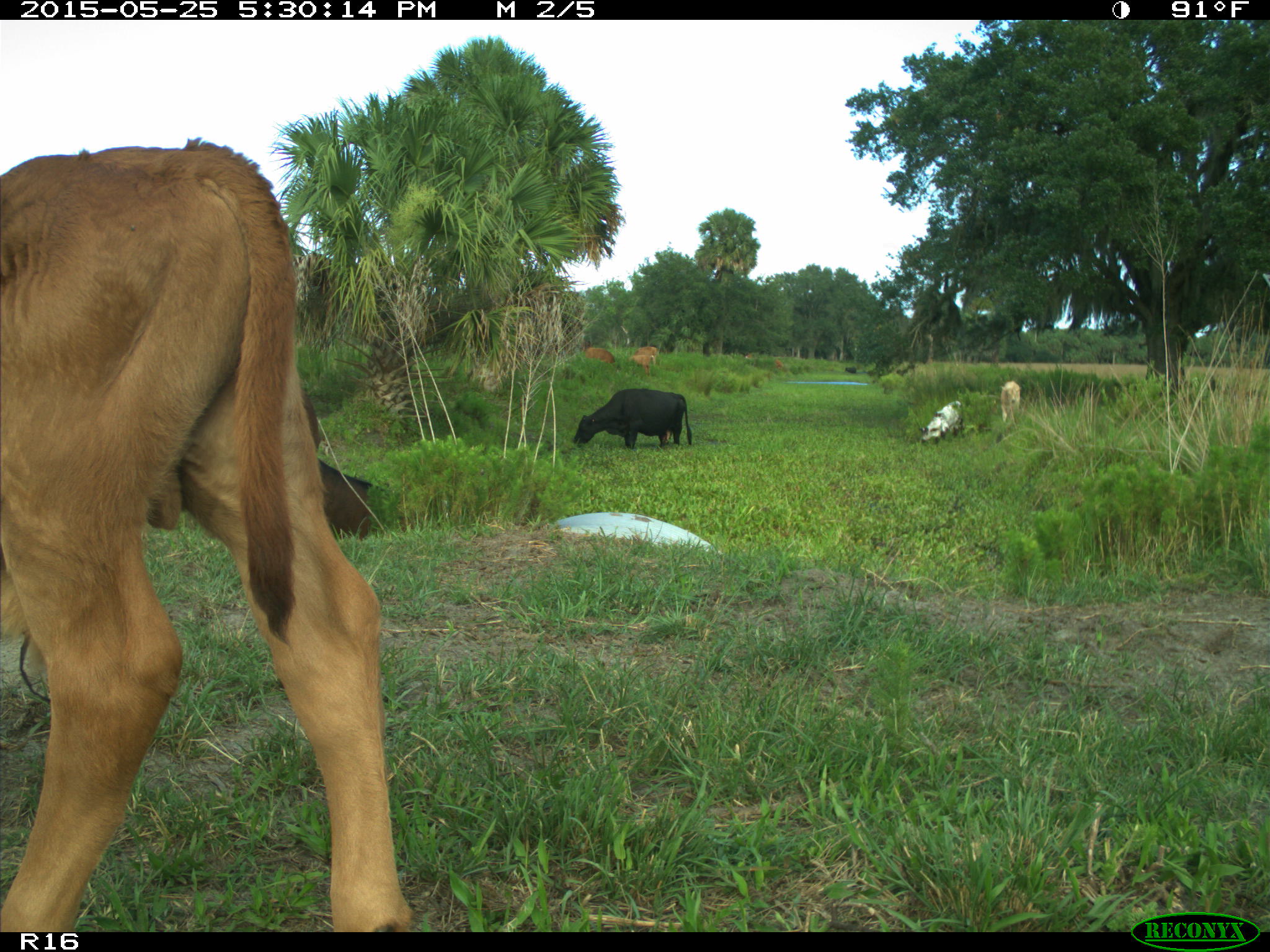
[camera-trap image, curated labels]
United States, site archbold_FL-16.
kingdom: Animalia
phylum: Chordata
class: Mammalia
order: Artiodactyla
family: Bovidae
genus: Bos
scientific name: Bos taurus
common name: domestic cow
Bos taurus (domestic cow).